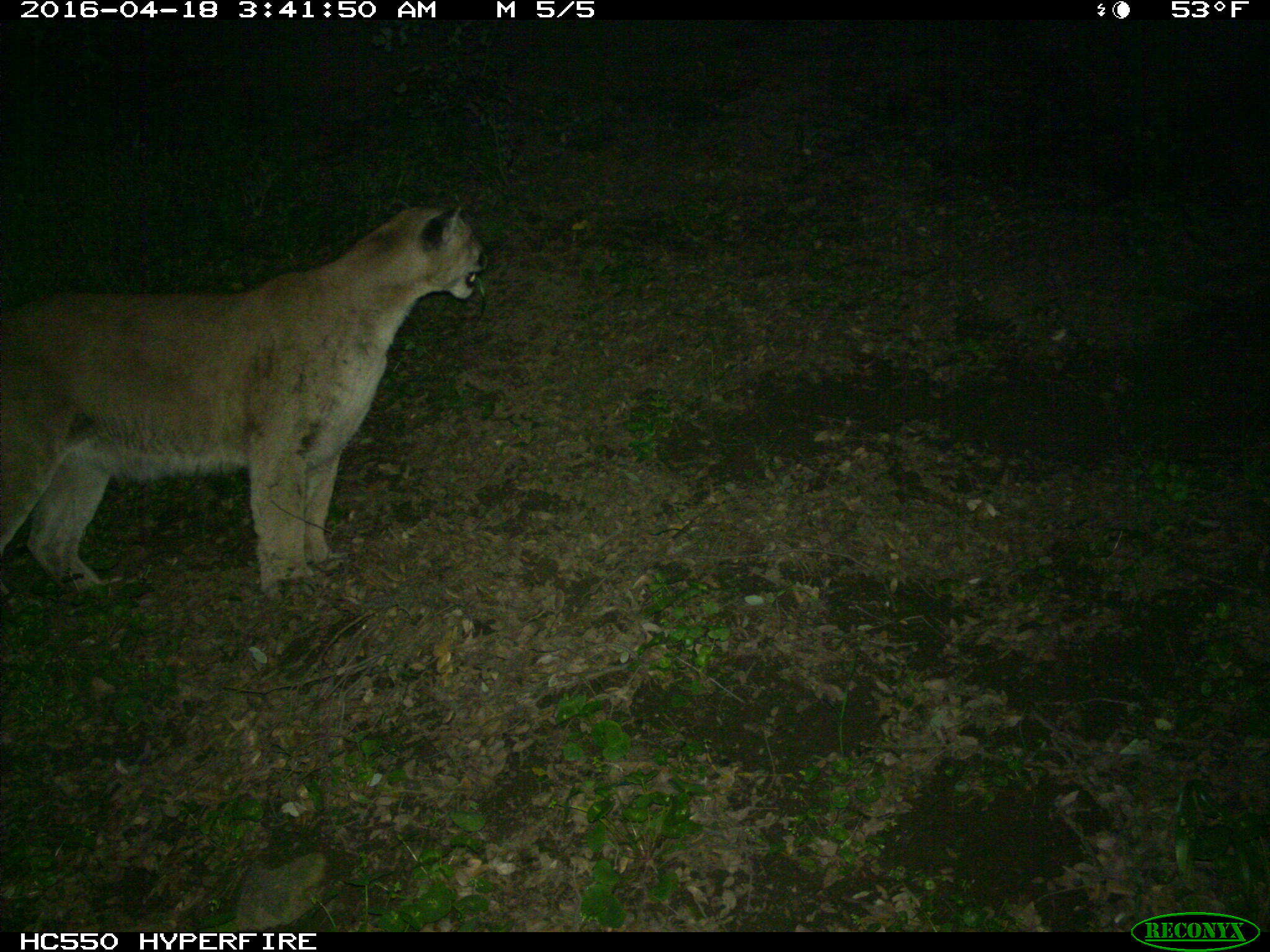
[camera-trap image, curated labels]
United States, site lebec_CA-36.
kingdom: Animalia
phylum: Chordata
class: Mammalia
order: Carnivora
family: Felidae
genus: Puma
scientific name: Puma concolor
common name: mountain lion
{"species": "Puma concolor (mountain lion)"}